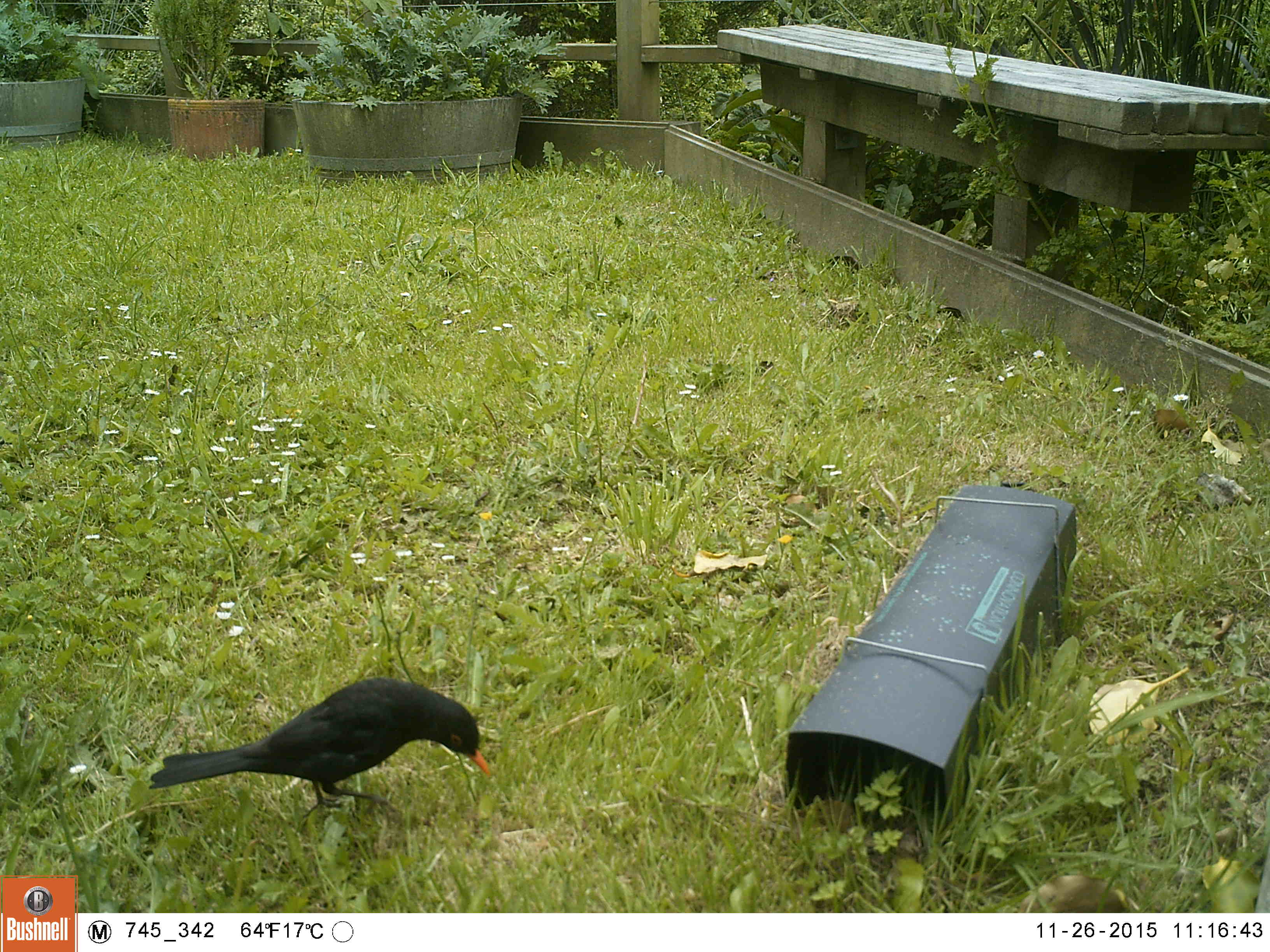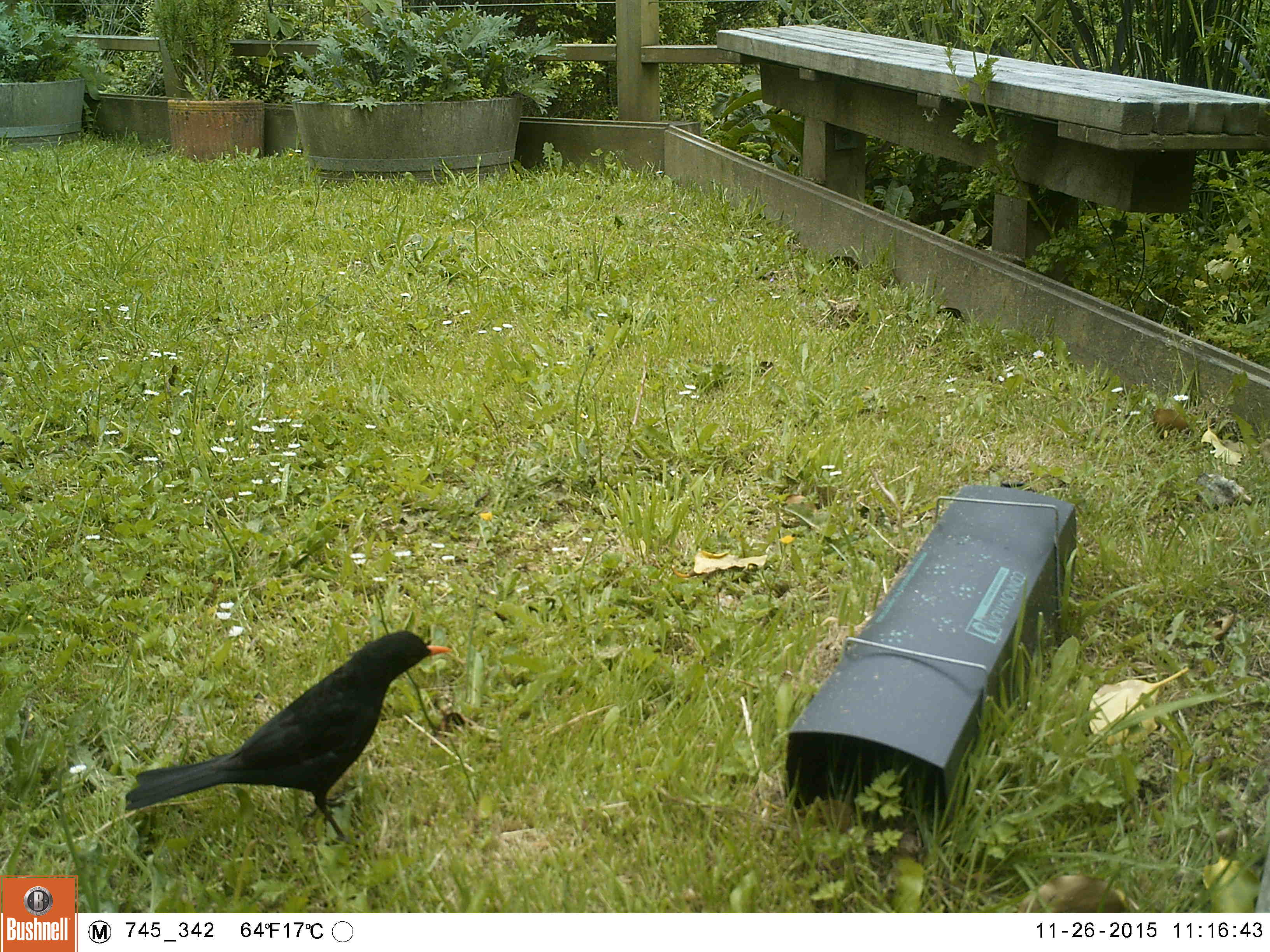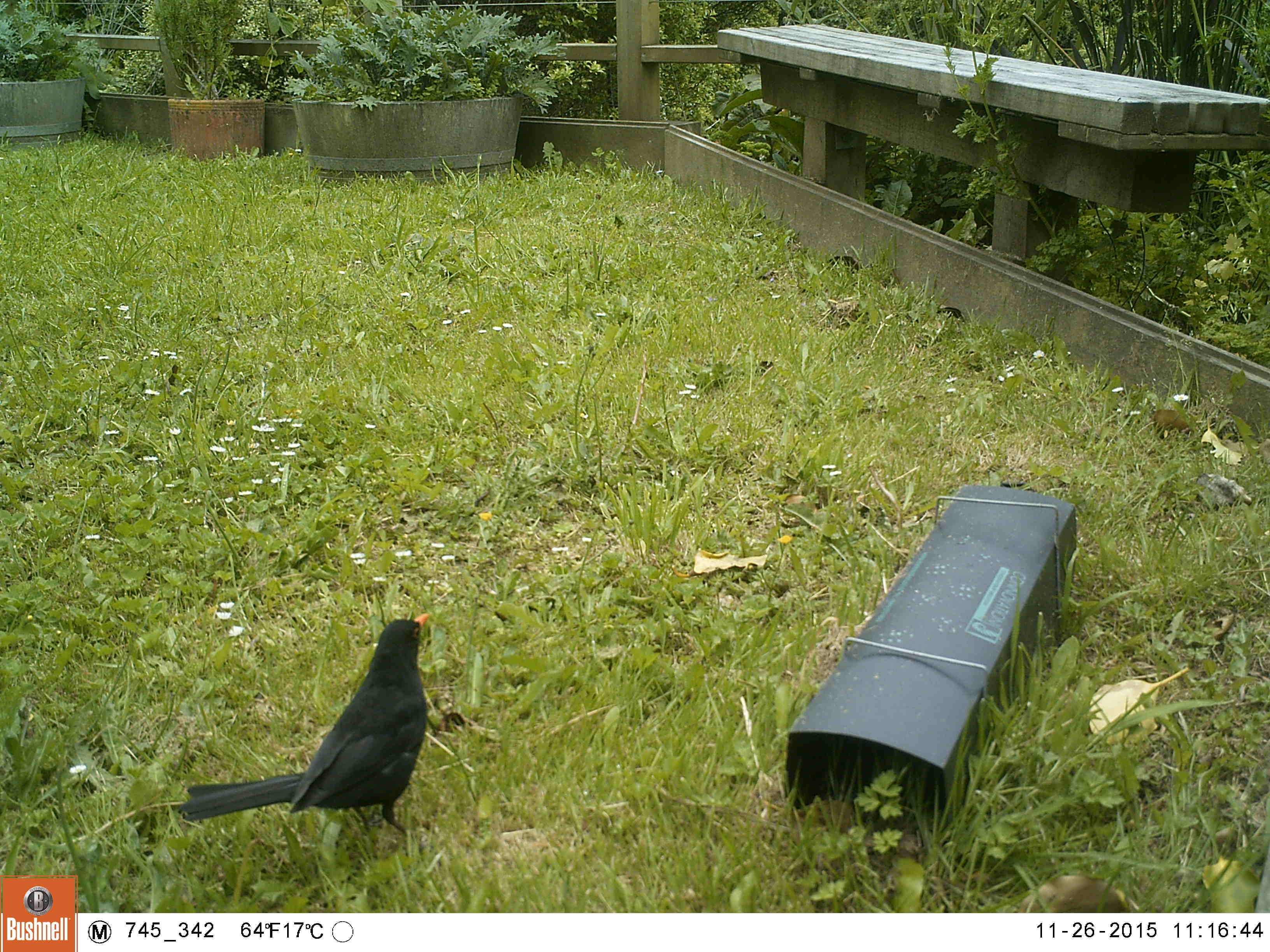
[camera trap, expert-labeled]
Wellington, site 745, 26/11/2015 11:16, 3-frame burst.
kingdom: Animalia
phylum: Chordata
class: Aves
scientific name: Aves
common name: bird